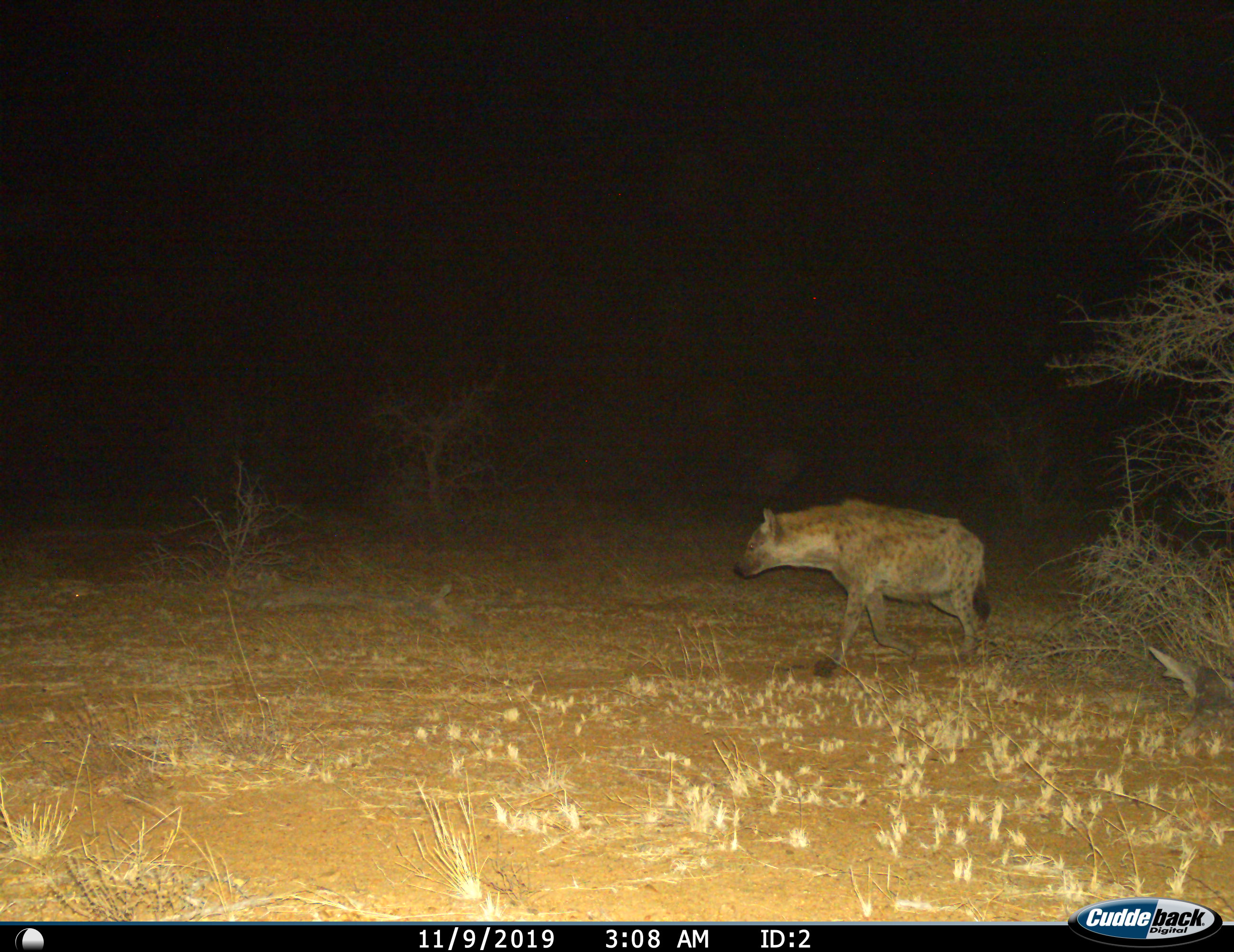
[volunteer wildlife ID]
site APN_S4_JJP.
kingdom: Animalia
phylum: Chordata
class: Mammalia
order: Carnivora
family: Hyaenidae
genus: Crocuta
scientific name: Crocuta crocuta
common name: spotted hyena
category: hyenaspotted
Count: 1.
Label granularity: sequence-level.